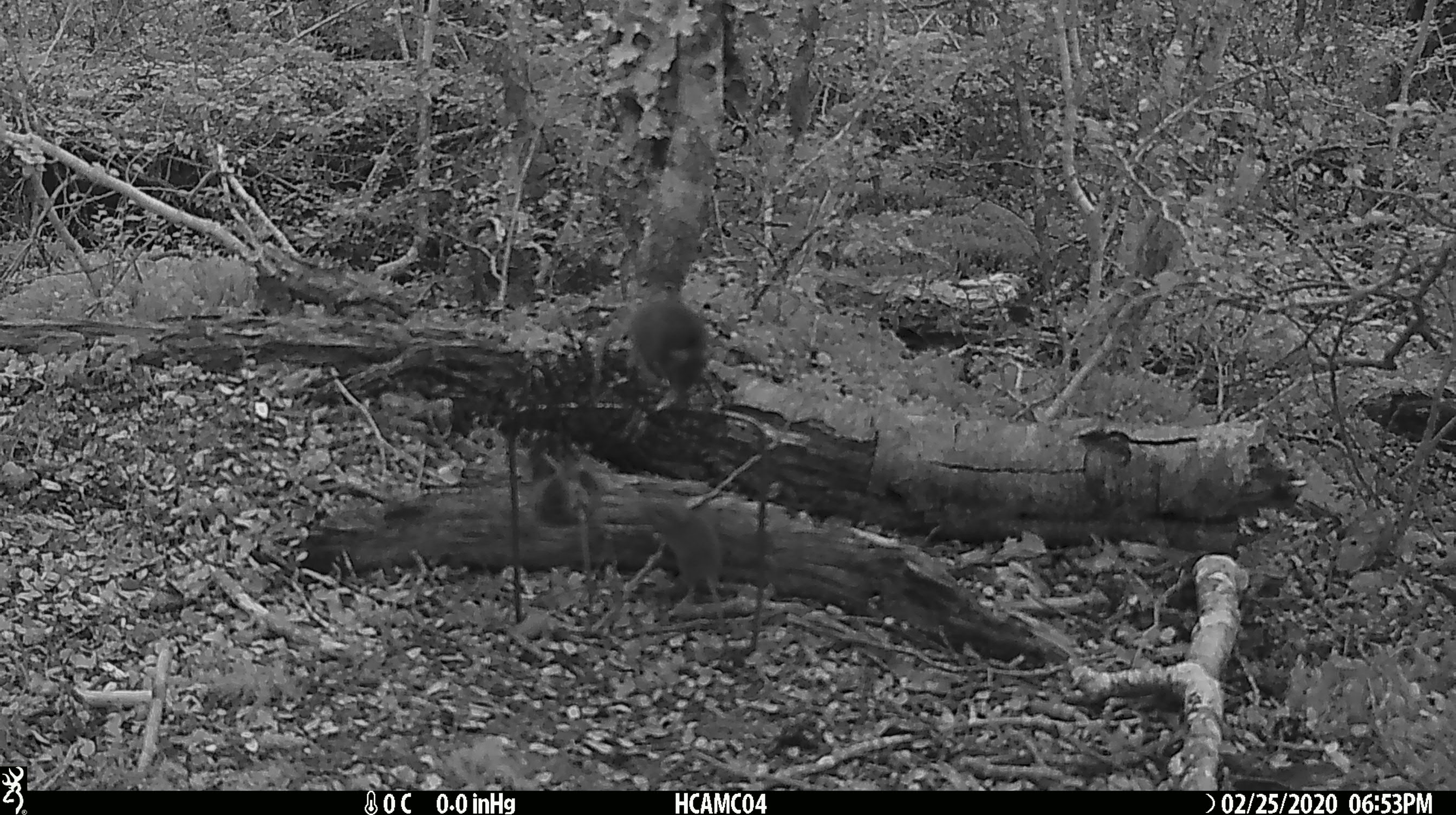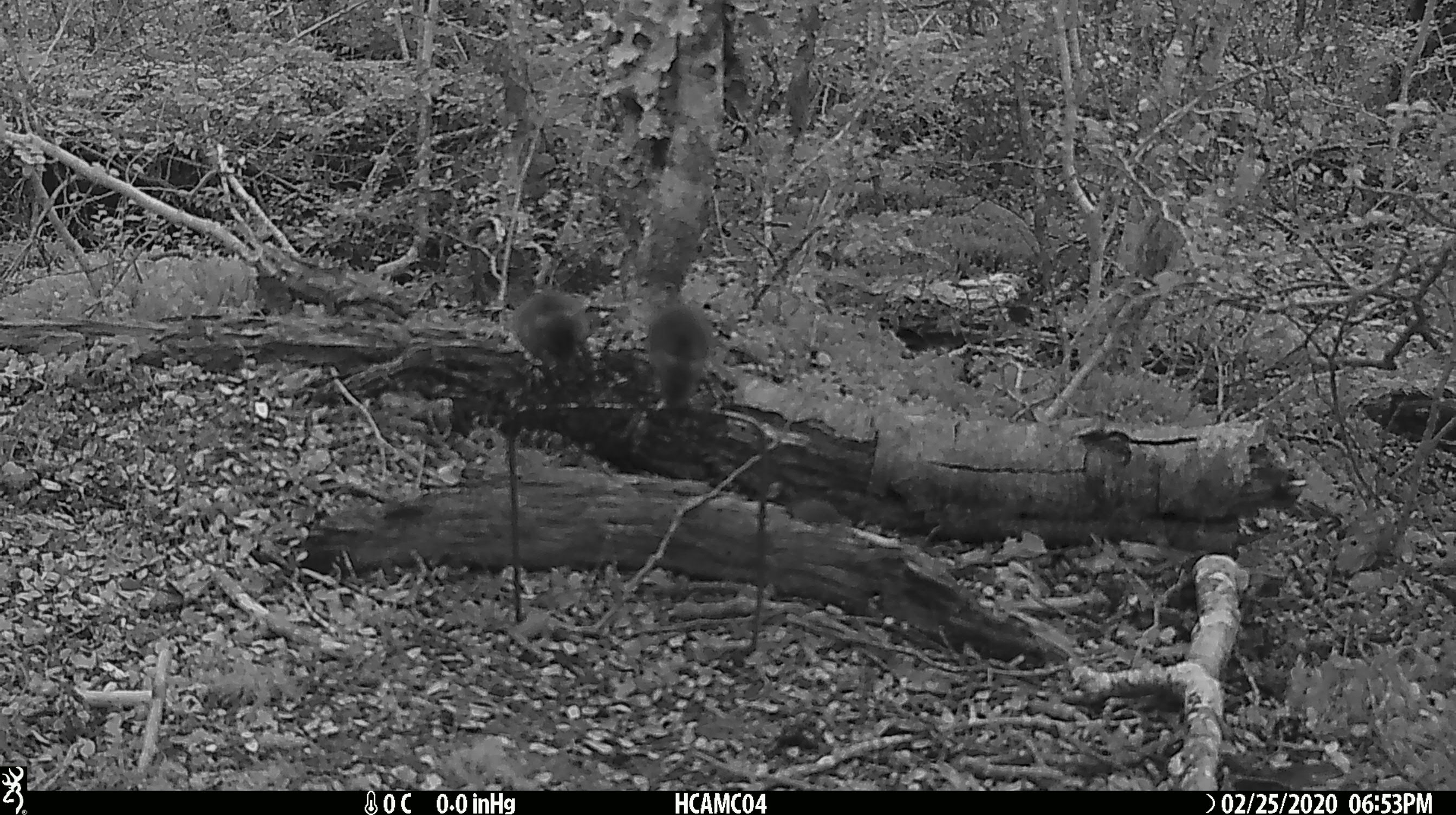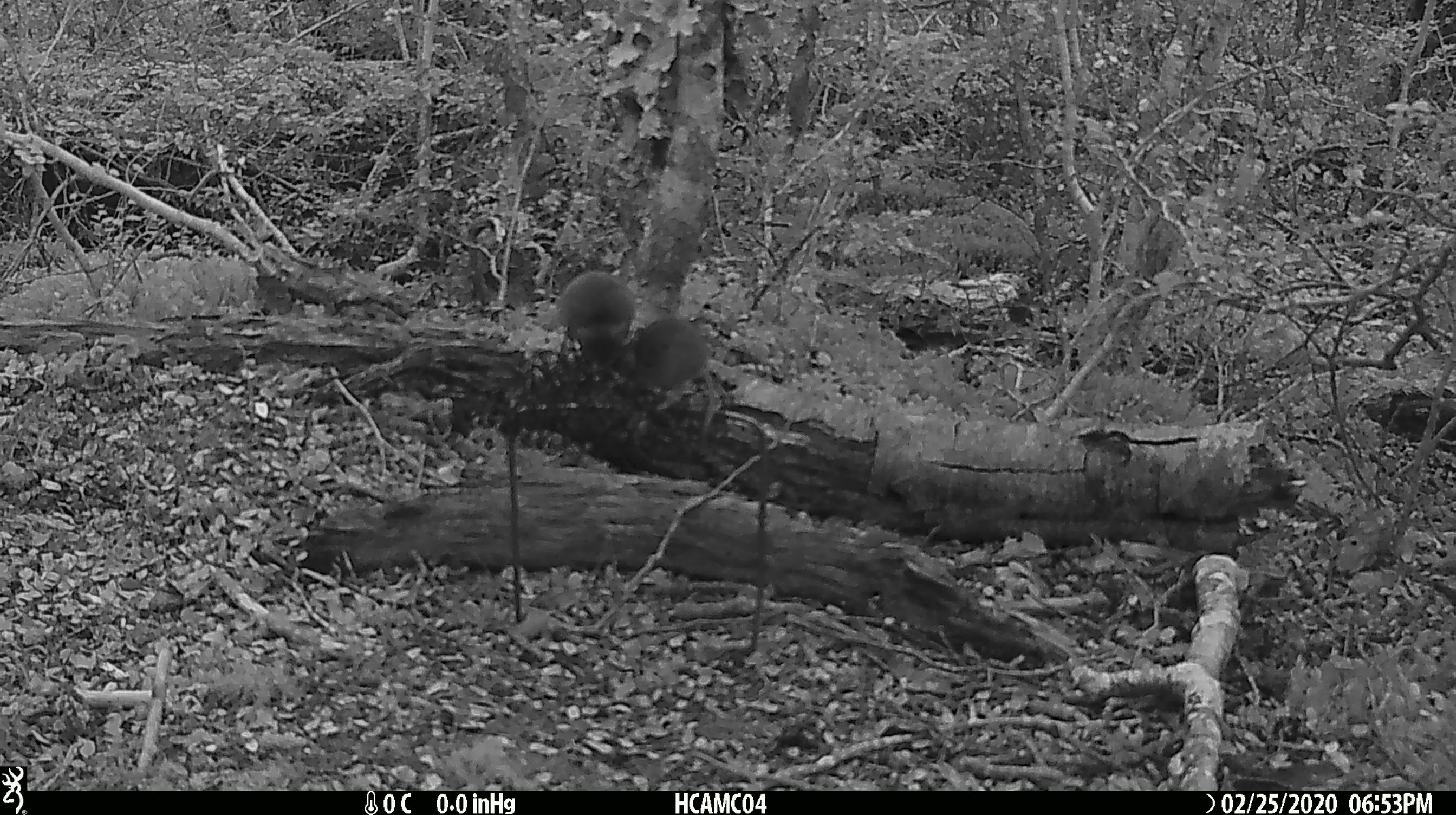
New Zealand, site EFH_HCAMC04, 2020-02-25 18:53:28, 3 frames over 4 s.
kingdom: Animalia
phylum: Chordata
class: Mammalia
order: Rodentia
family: Muridae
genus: Mus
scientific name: Mus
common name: mouse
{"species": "mouse (Mus)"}